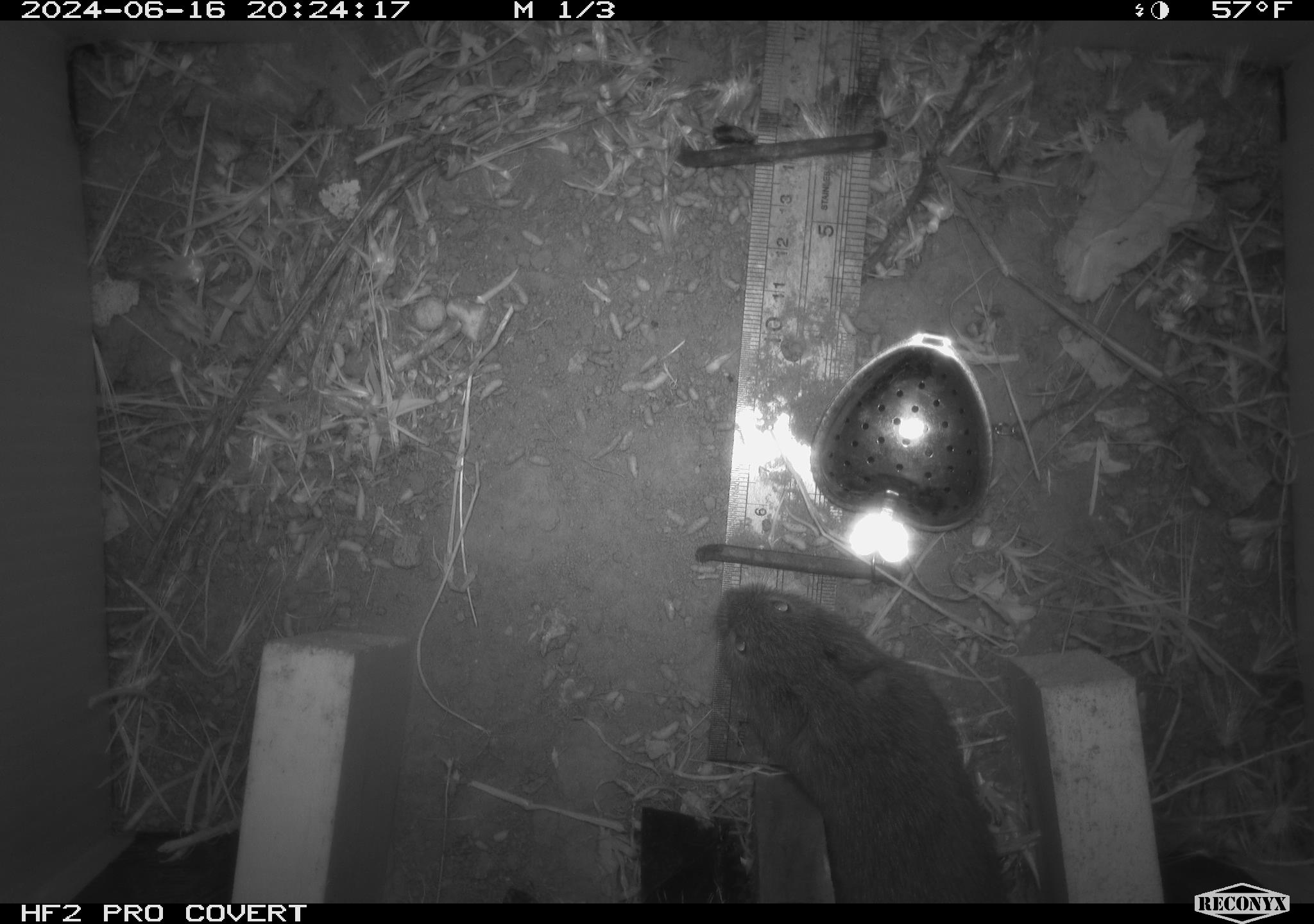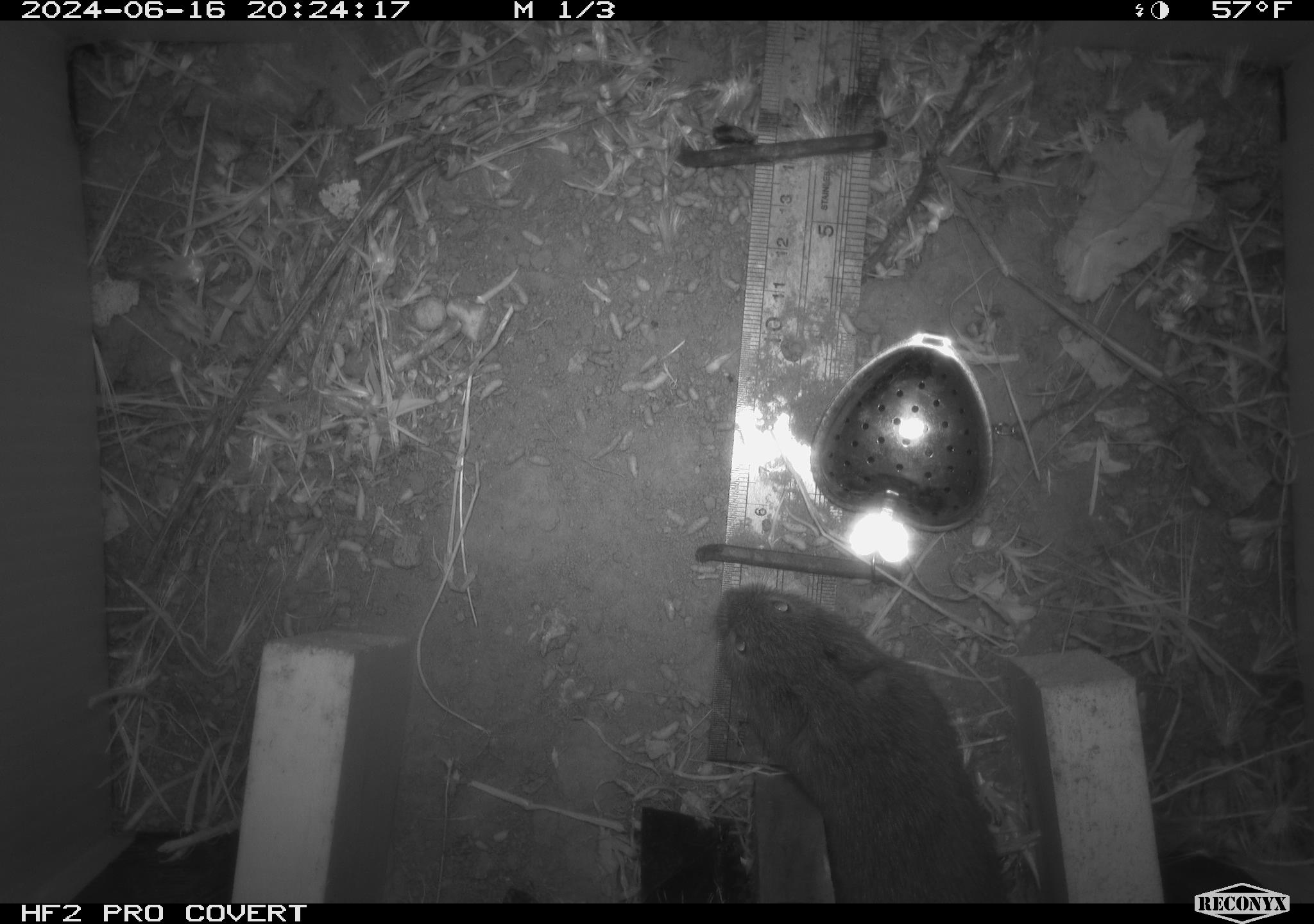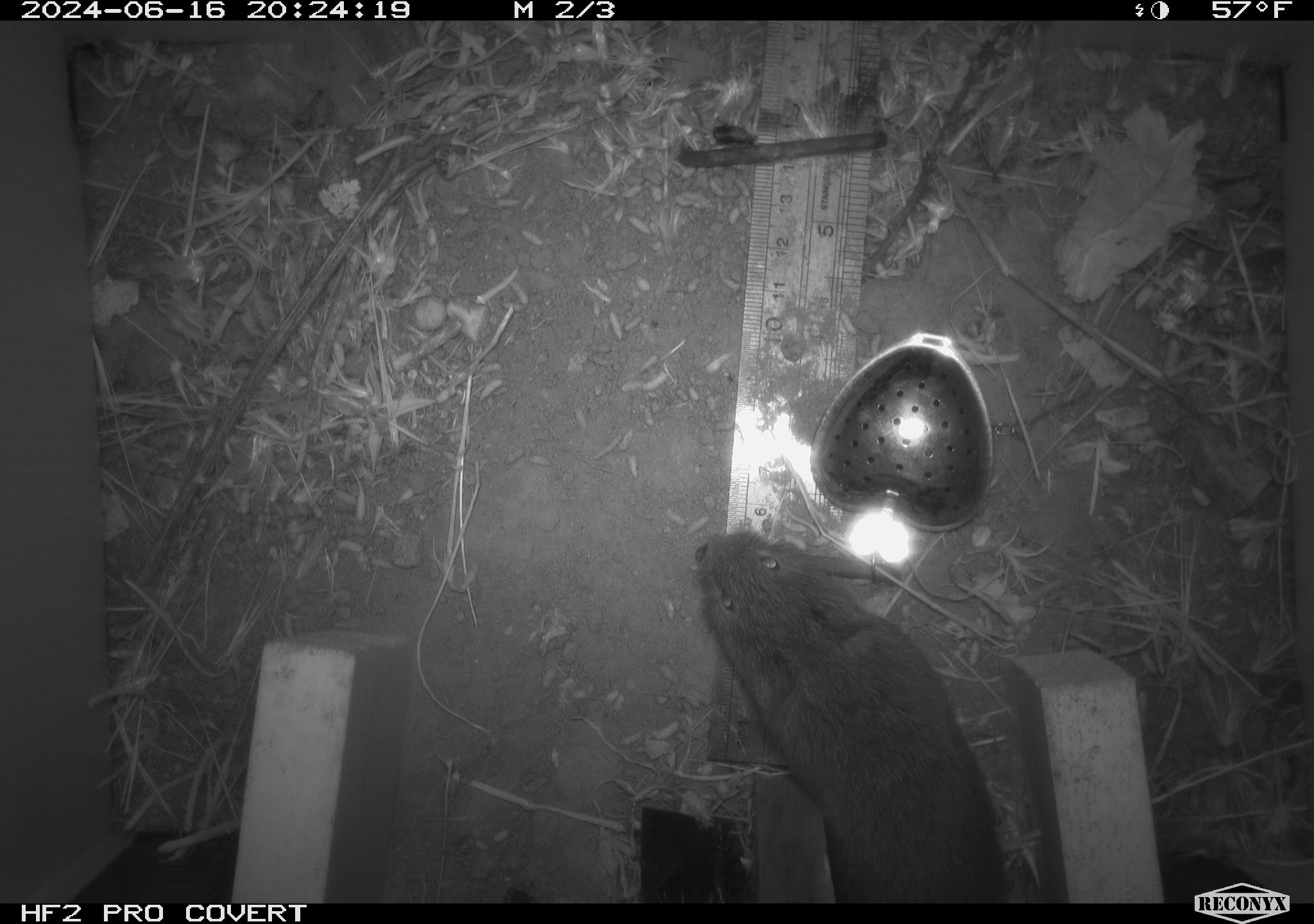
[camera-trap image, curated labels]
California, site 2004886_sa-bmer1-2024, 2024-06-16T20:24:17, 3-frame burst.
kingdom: Animalia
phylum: Chordata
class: Mammalia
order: Rodentia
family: Cricetidae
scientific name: Cricetidae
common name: hamsters, voles, lemmings, and allies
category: cricetidae family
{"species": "cricetidae family (hamsters, voles, lemmings, and allies) (Cricetidae)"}